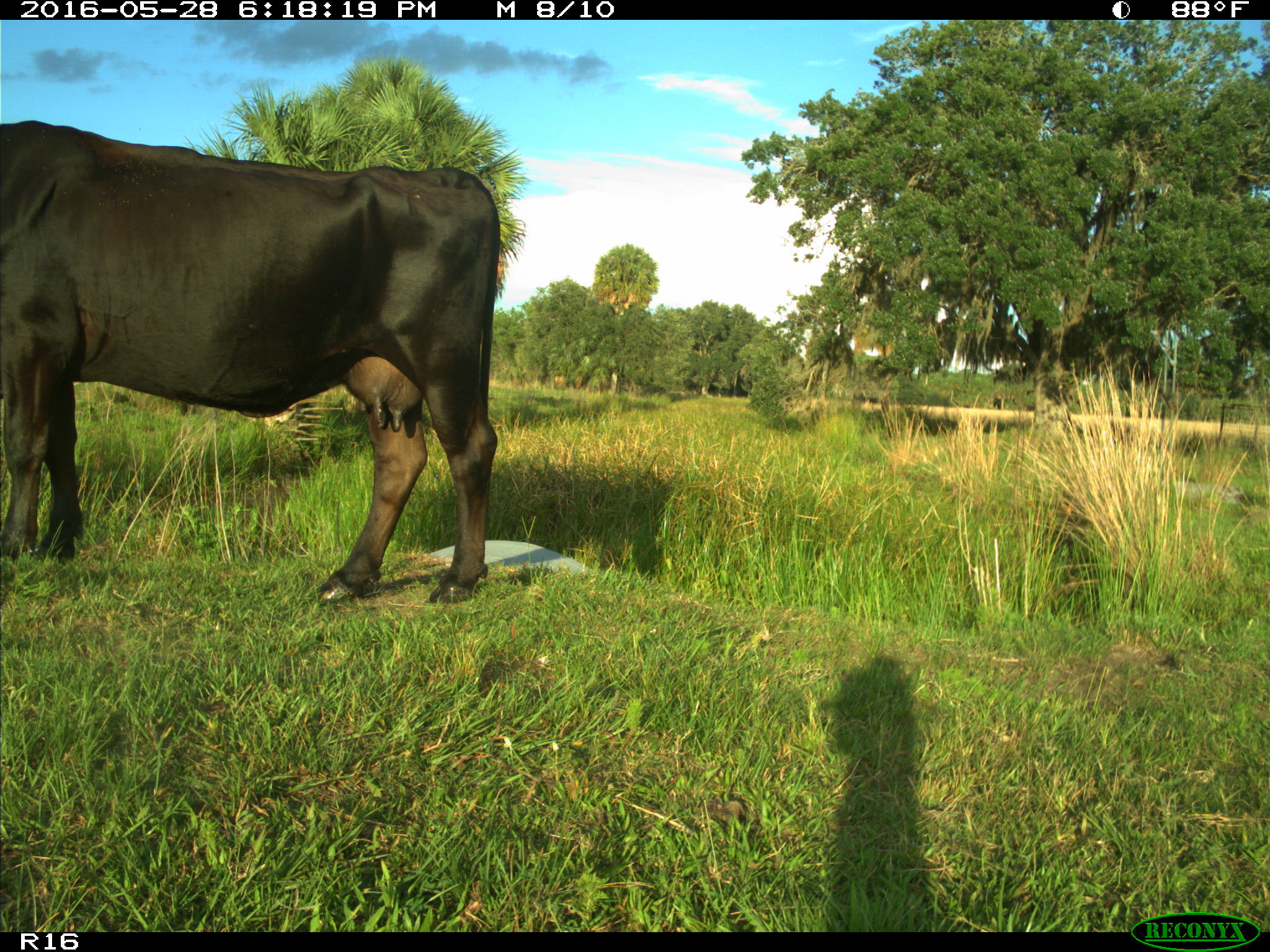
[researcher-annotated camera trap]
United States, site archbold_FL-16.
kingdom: Animalia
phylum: Chordata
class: Mammalia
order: Artiodactyla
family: Bovidae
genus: Bos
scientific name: Bos taurus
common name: domestic cow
Bos taurus (domestic cow).